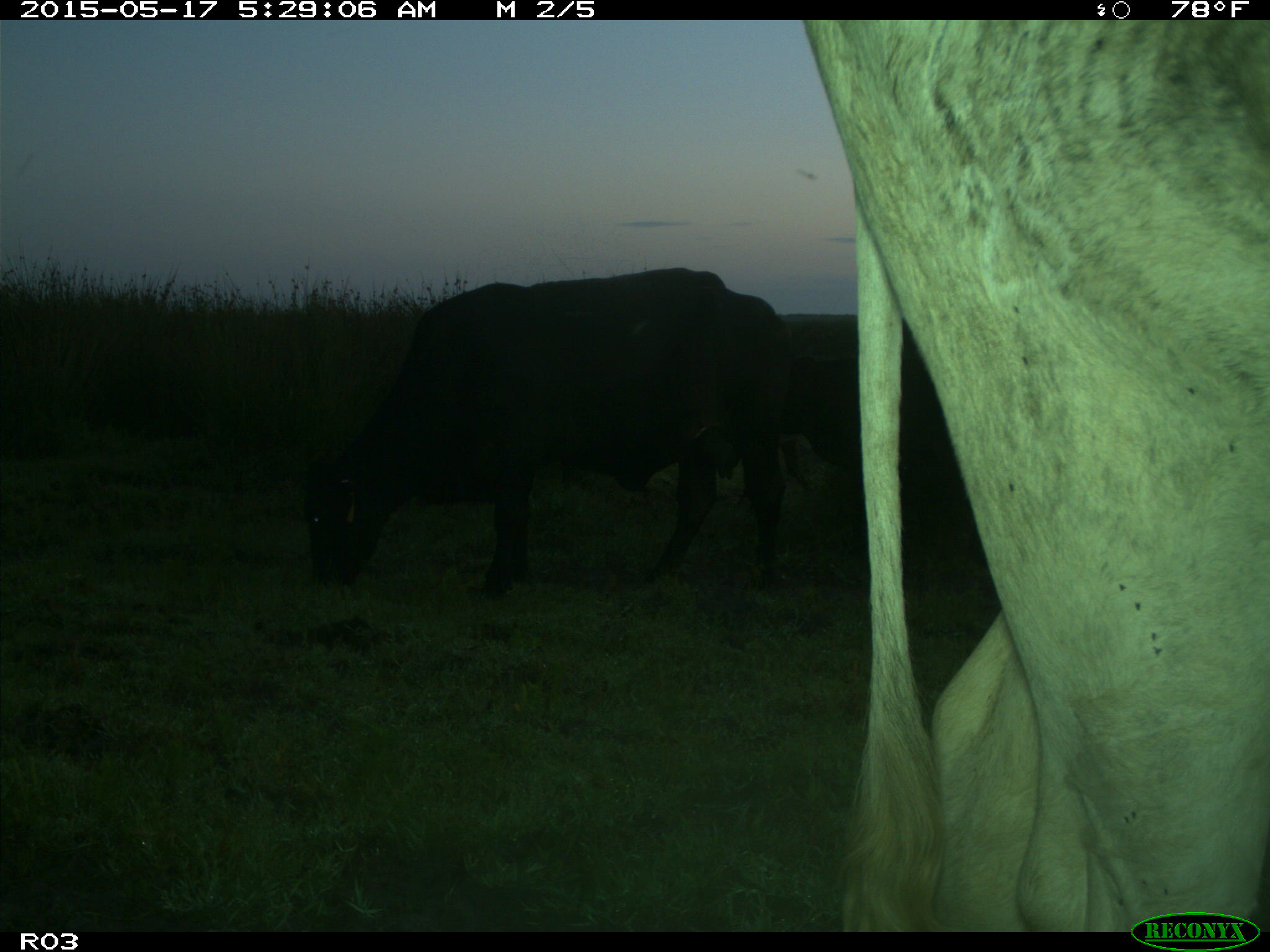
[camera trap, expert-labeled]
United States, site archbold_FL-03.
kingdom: Animalia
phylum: Chordata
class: Mammalia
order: Artiodactyla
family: Bovidae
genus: Bos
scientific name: Bos taurus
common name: domestic cow